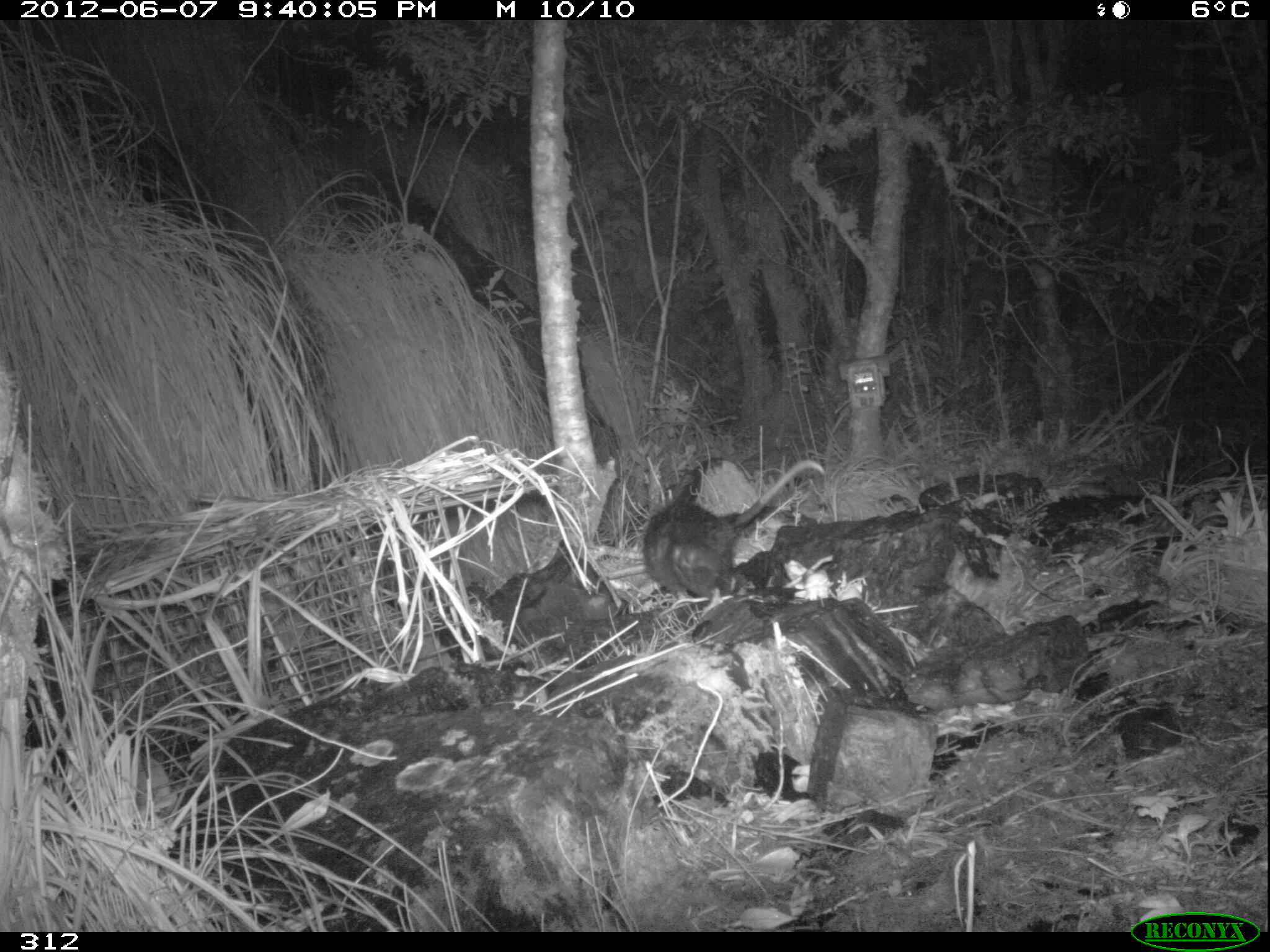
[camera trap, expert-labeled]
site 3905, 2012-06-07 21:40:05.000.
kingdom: Animalia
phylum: Chordata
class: Mammalia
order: Didelphimorphia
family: Didelphidae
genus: Didelphis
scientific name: Didelphis pernigra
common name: andean white-eared opossum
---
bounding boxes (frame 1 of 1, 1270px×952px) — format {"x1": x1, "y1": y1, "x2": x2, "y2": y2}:
didelphis pernigra: {"x1": 641, "y1": 458, "x2": 825, "y2": 616}